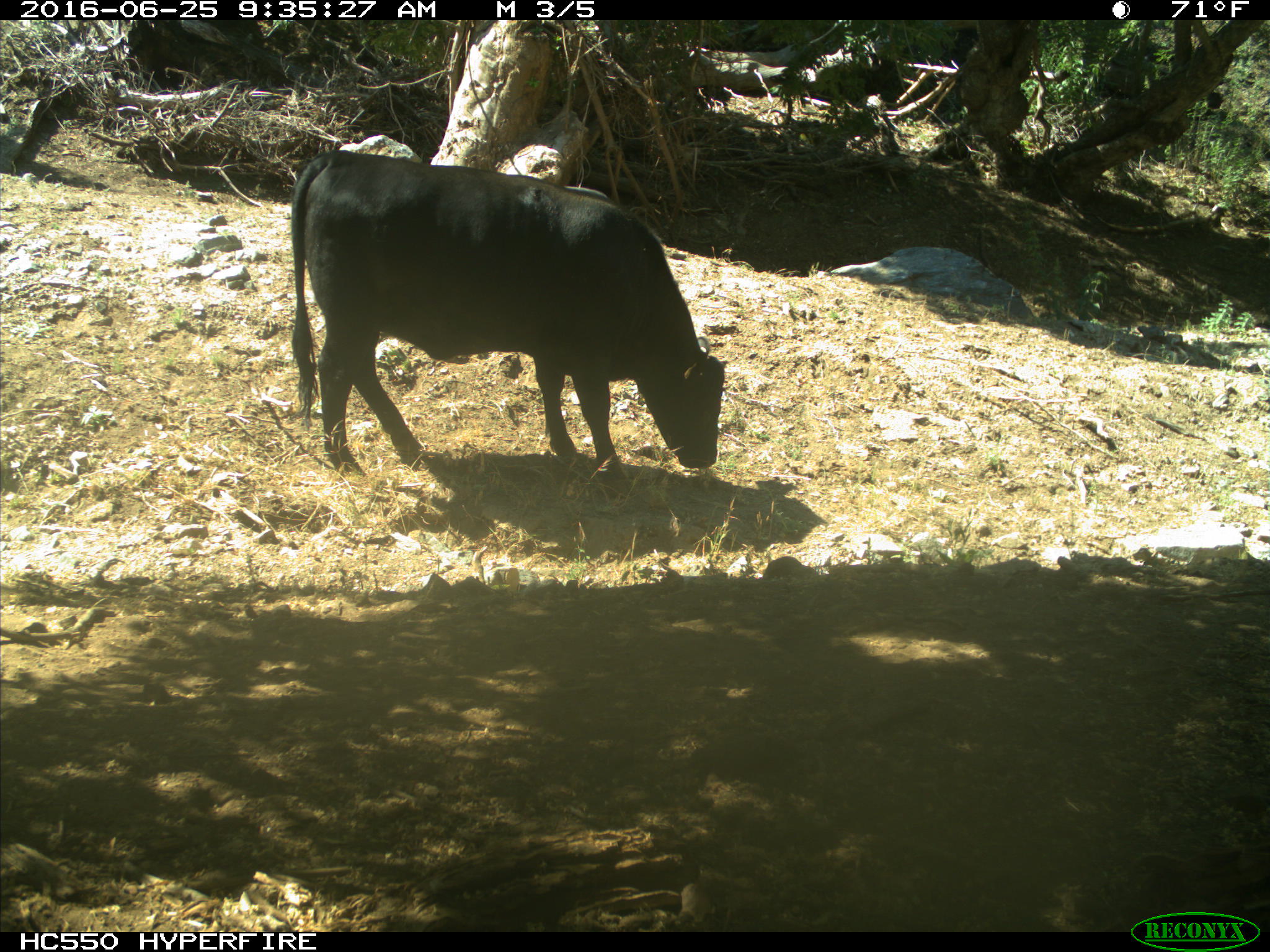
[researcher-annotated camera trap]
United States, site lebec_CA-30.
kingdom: Animalia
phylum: Chordata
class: Mammalia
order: Artiodactyla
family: Bovidae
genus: Bos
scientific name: Bos taurus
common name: domestic cow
Bos taurus (domestic cow).